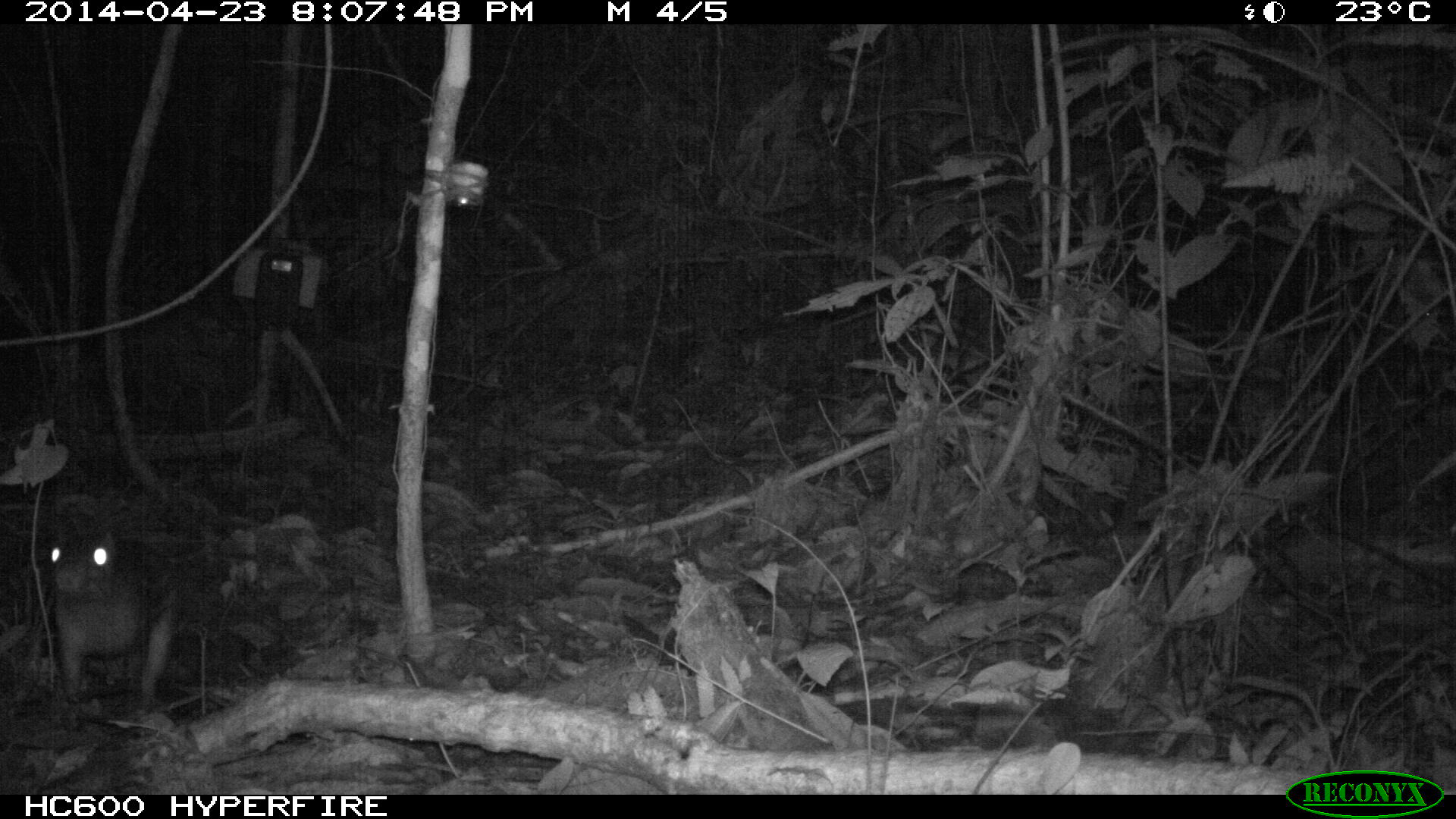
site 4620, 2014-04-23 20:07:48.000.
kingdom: Animalia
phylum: Chordata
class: Mammalia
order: Rodentia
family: Cuniculidae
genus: Cuniculus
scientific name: Cuniculus paca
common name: spotted paca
Cuniculus paca (spotted paca), count 1, age adult.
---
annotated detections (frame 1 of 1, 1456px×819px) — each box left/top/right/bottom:
cuniculus paca: 45/517/184/722